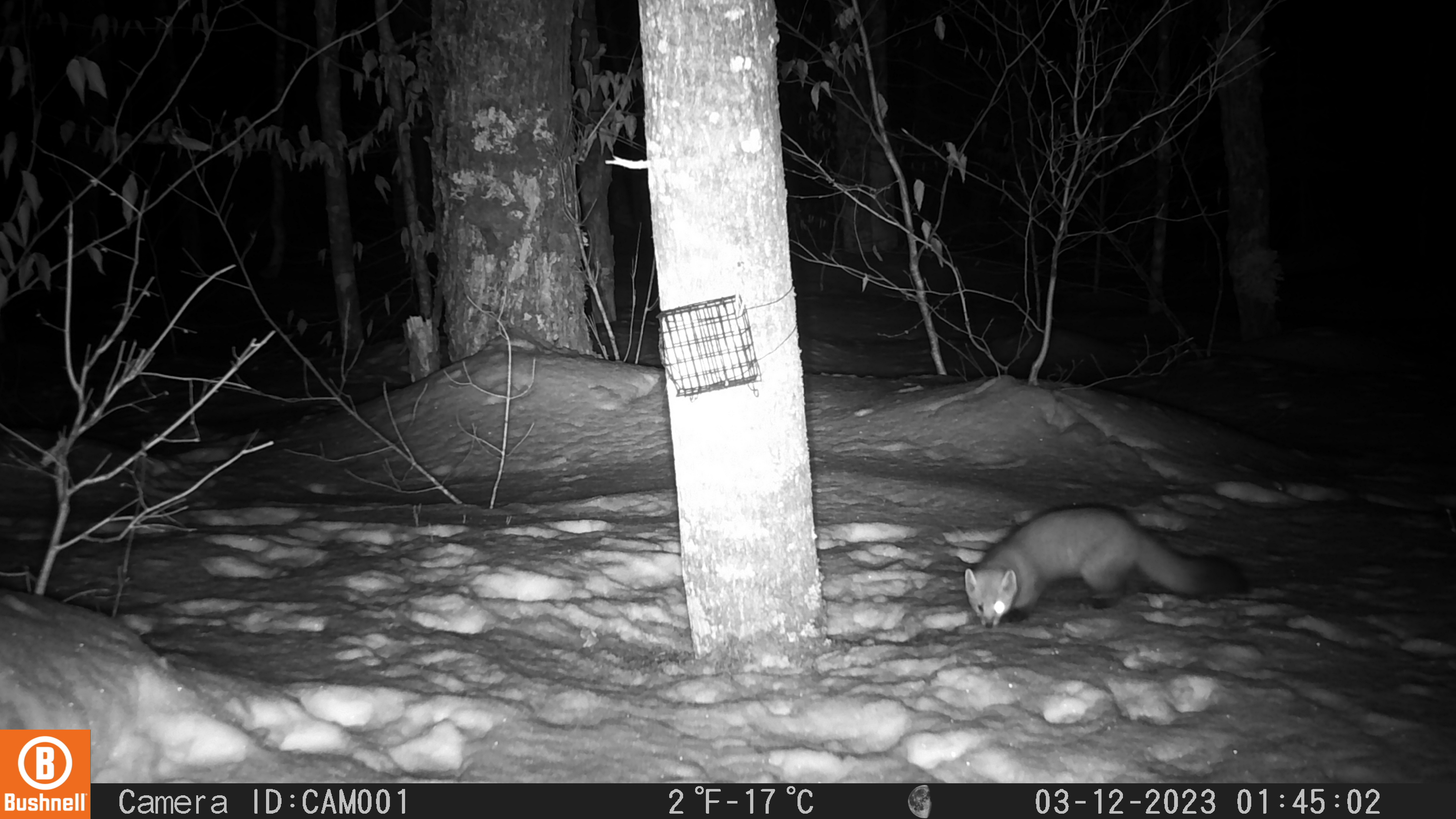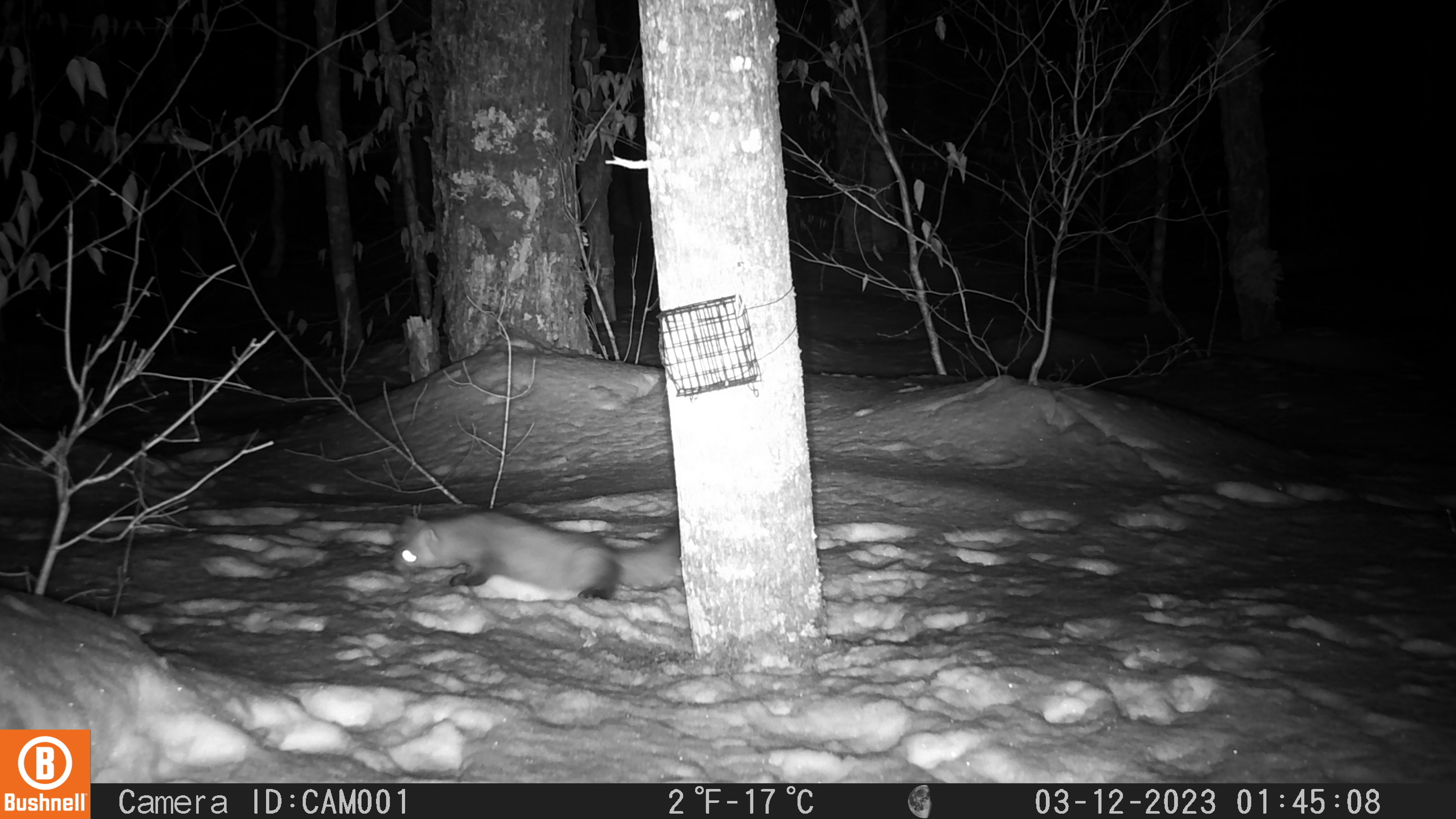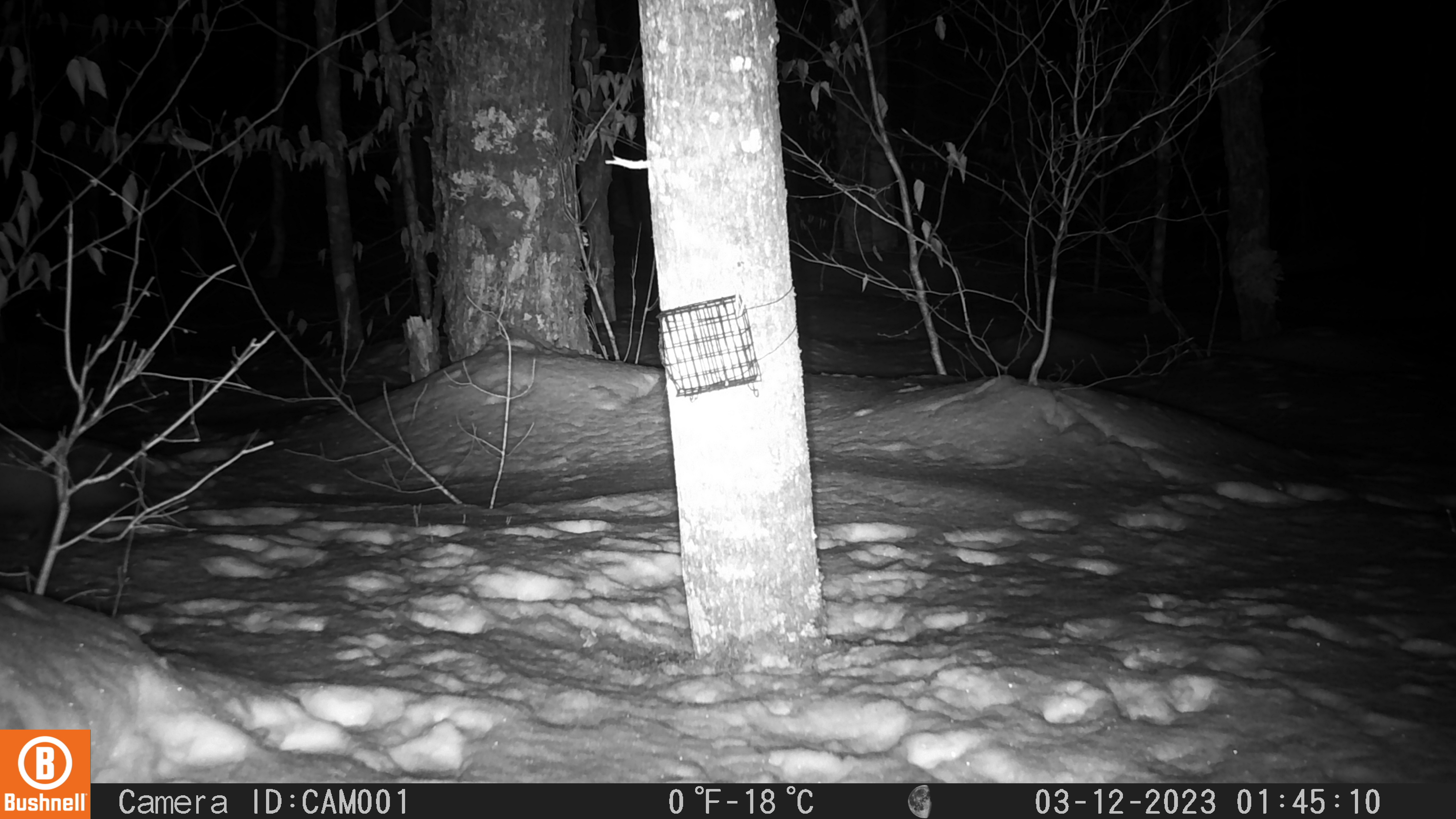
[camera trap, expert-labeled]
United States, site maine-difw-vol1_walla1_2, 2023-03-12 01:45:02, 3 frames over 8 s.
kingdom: Animalia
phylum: Chordata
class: Mammalia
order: Carnivora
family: Mustelidae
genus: Martes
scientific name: Martes americana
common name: american marten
American marten (Martes americana).